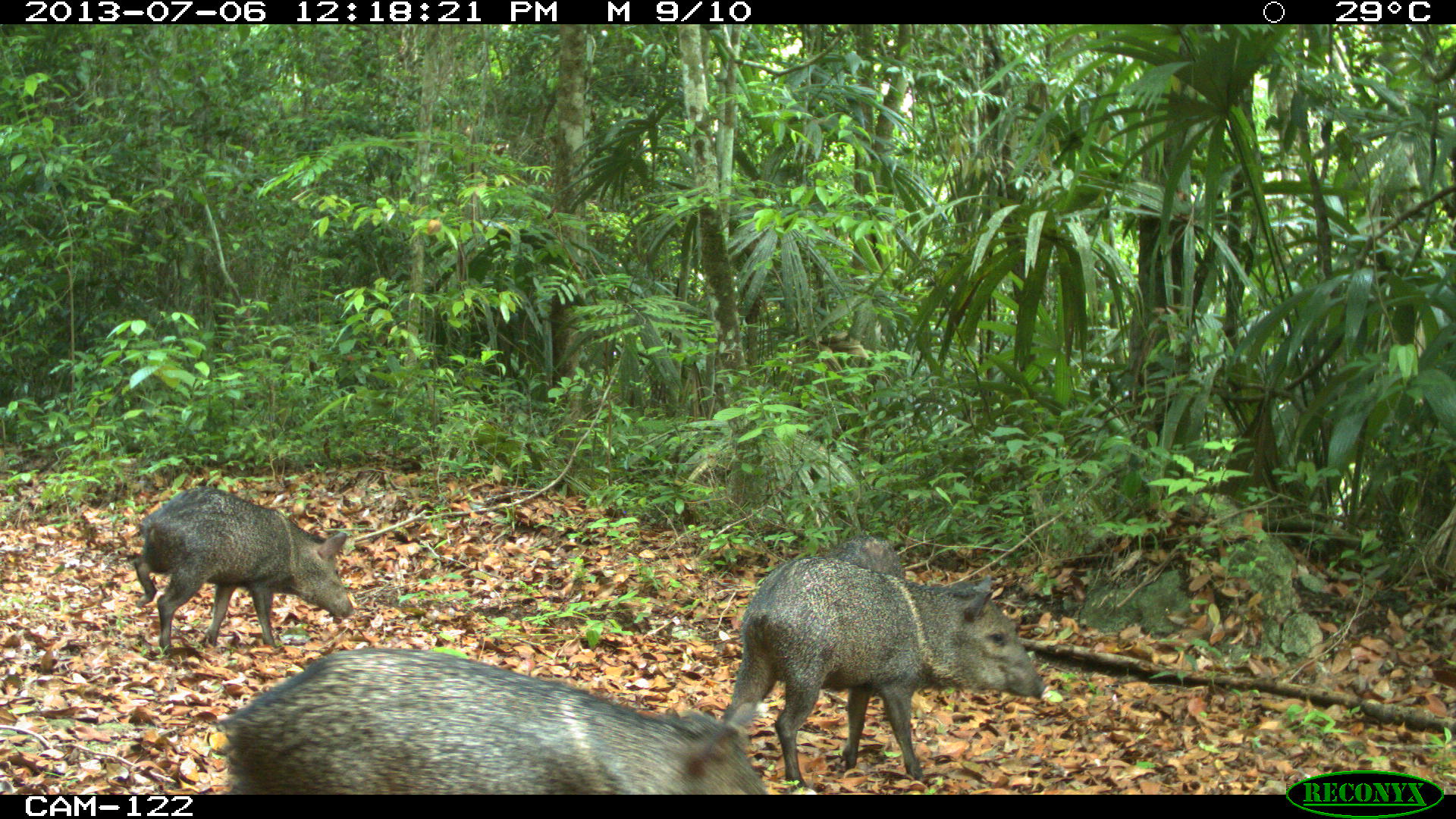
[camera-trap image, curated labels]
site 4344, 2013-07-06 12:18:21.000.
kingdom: Animalia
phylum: Chordata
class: Mammalia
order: Artiodactyla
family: Tayassuidae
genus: Pecari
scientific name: Pecari tajacu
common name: collared peccary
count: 4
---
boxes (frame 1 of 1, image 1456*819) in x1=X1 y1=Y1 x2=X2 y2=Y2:
pecari tajacu: x1=220 y1=648 x2=765 y2=795; x1=722 y1=557 x2=1046 y2=786; x1=133 y1=486 x2=353 y2=654; x1=826 y1=535 x2=902 y2=577